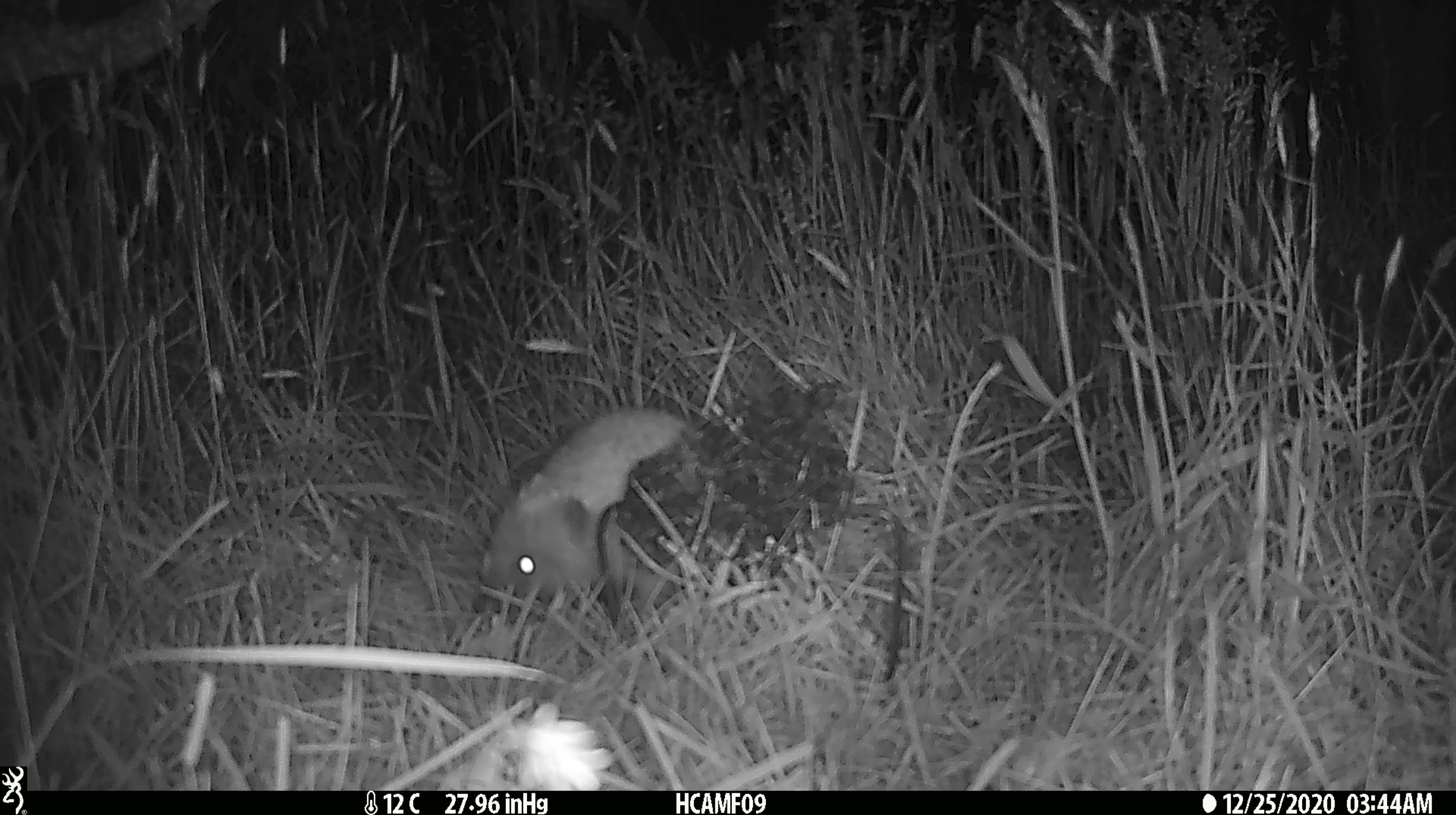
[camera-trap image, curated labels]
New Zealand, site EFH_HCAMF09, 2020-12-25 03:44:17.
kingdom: Animalia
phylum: Chordata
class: Mammalia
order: Eulipotyphla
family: Erinaceidae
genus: Erinaceus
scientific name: Erinaceus europaeus europaeus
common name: european hedgehog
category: hedgehog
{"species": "hedgehog (european hedgehog) (Erinaceus europaeus europaeus)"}